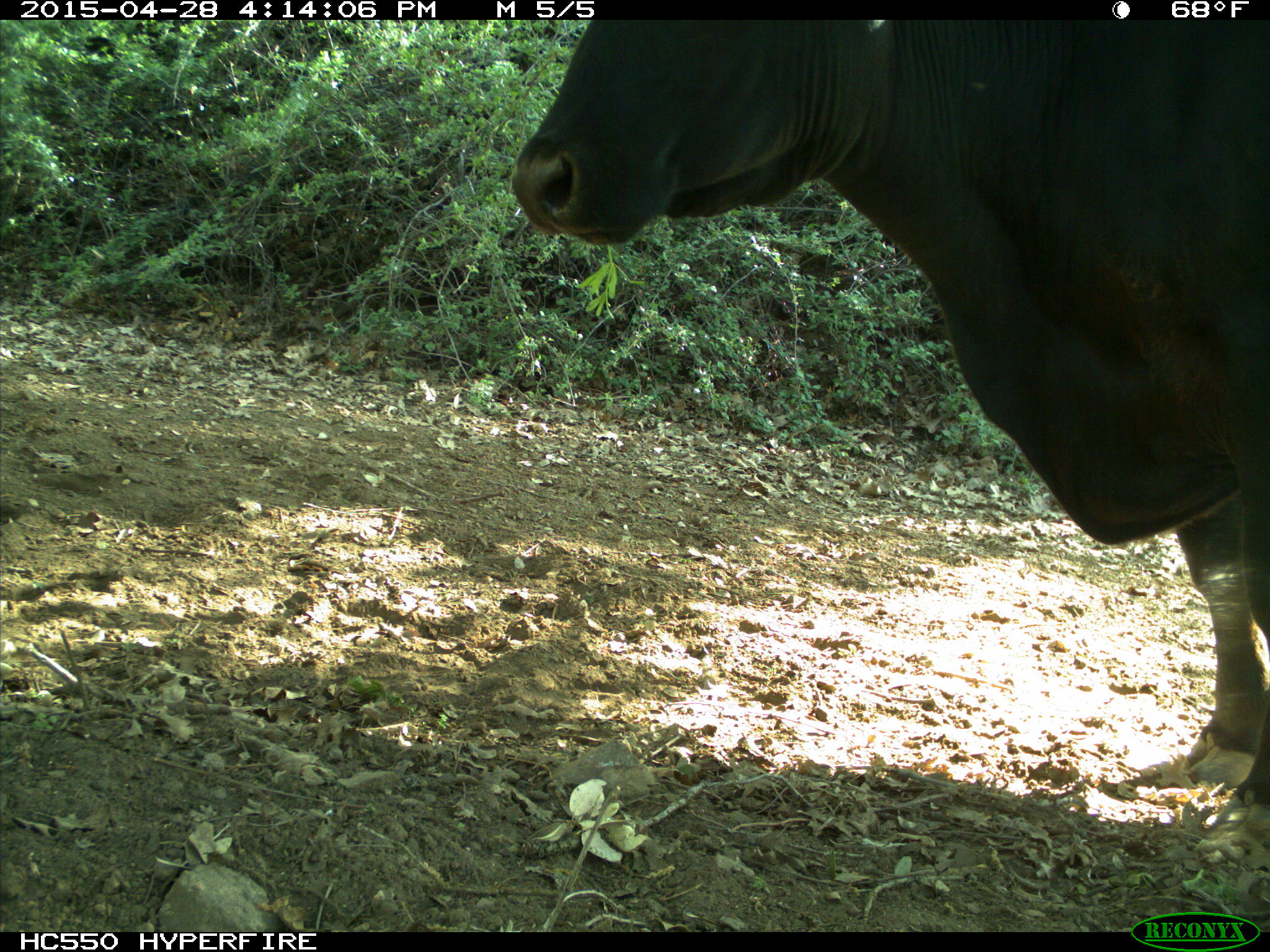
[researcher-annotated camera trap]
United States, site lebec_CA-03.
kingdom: Animalia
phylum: Chordata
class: Mammalia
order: Artiodactyla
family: Bovidae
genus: Bos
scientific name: Bos taurus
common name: domestic cow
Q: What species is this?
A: Bos taurus (domestic cow).